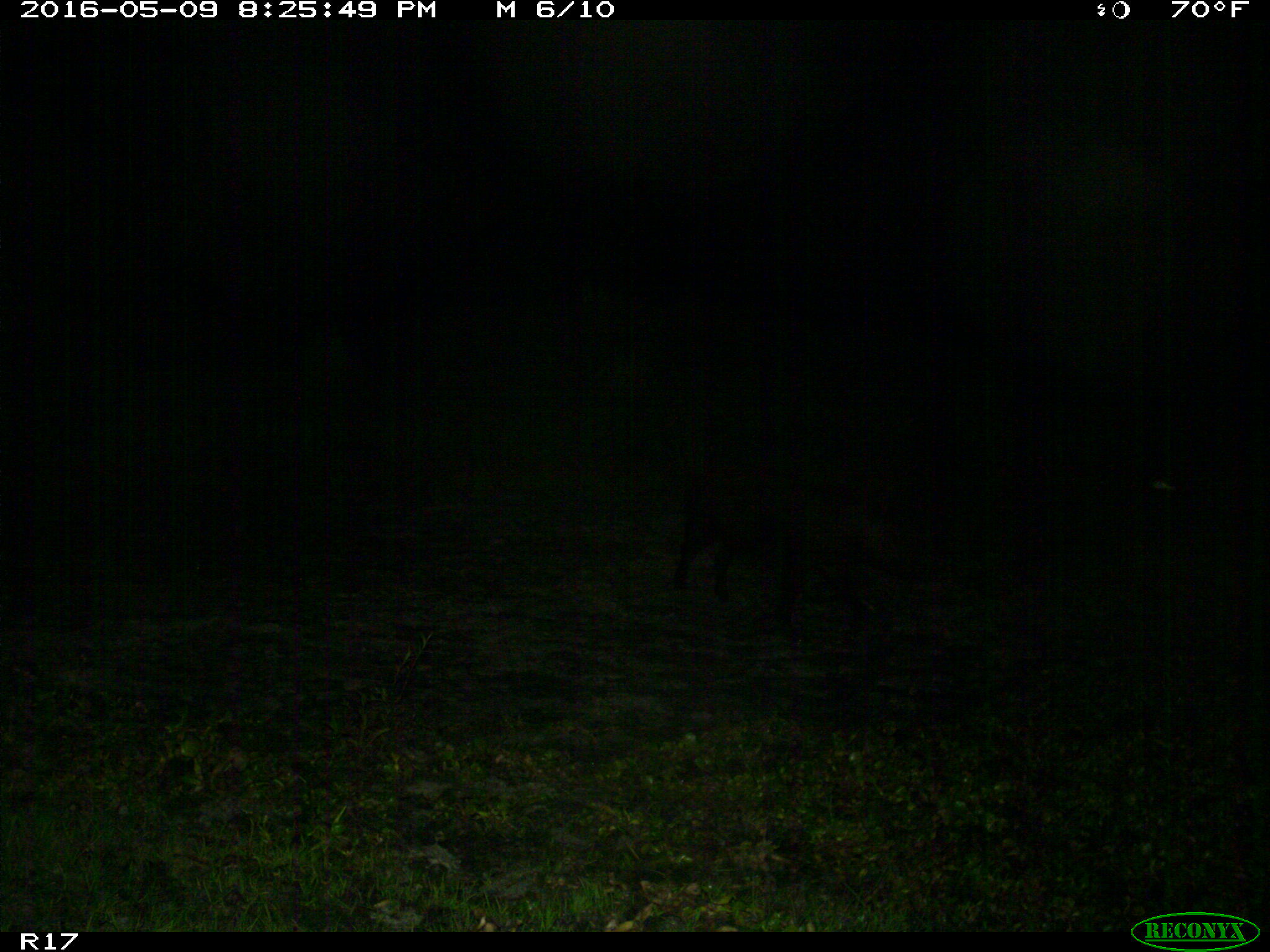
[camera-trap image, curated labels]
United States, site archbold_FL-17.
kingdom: Animalia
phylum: Chordata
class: Mammalia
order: Artiodactyla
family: Suidae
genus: Sus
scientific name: Sus scrofa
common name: wild boar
Sus scrofa (wild boar).